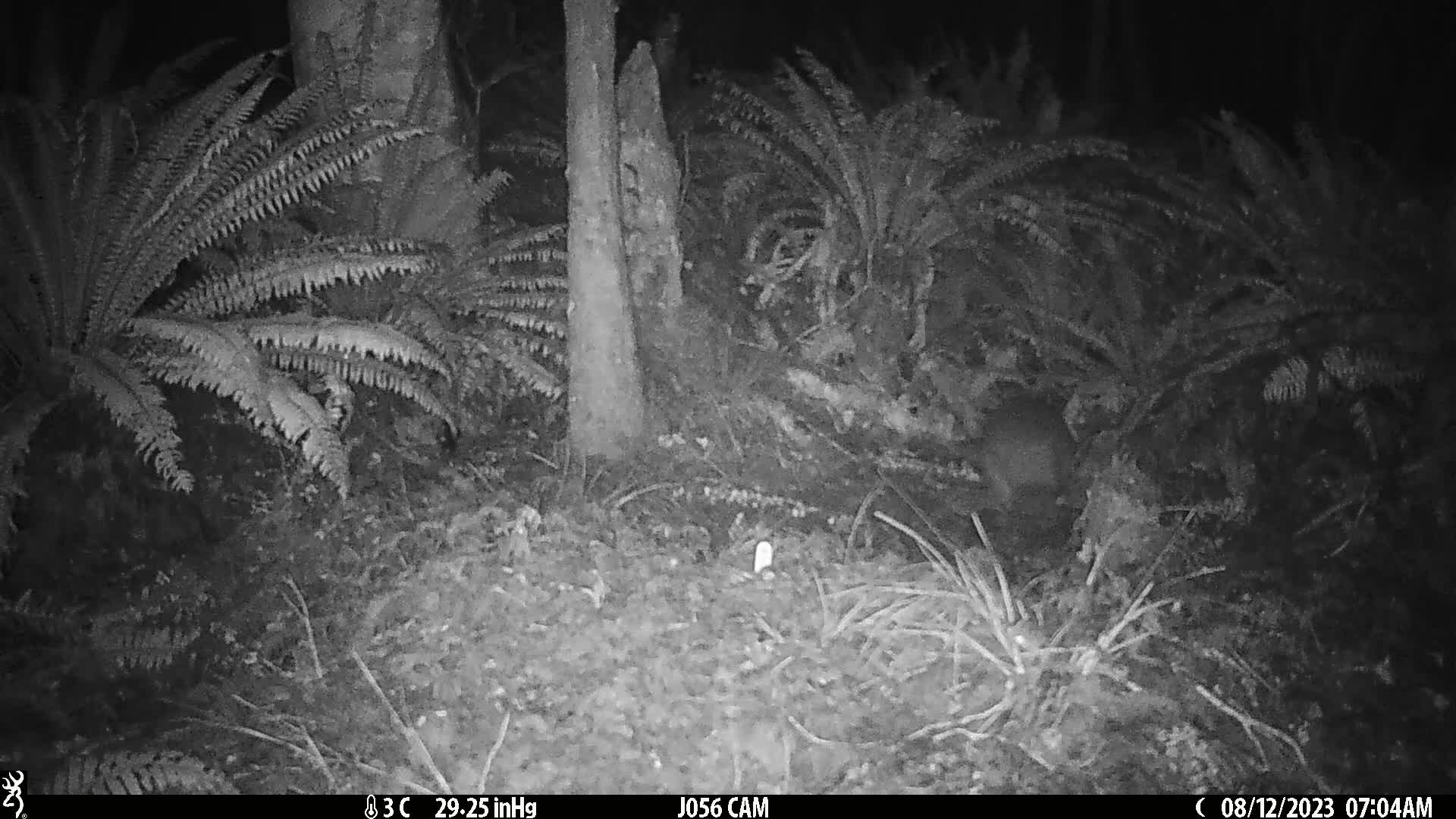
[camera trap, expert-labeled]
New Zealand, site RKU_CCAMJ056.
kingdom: Animalia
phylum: Chordata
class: Aves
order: Apterygiformes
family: Apterygidae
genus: Apteryx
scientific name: Apteryx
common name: kiwi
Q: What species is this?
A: Kiwi (Apteryx).